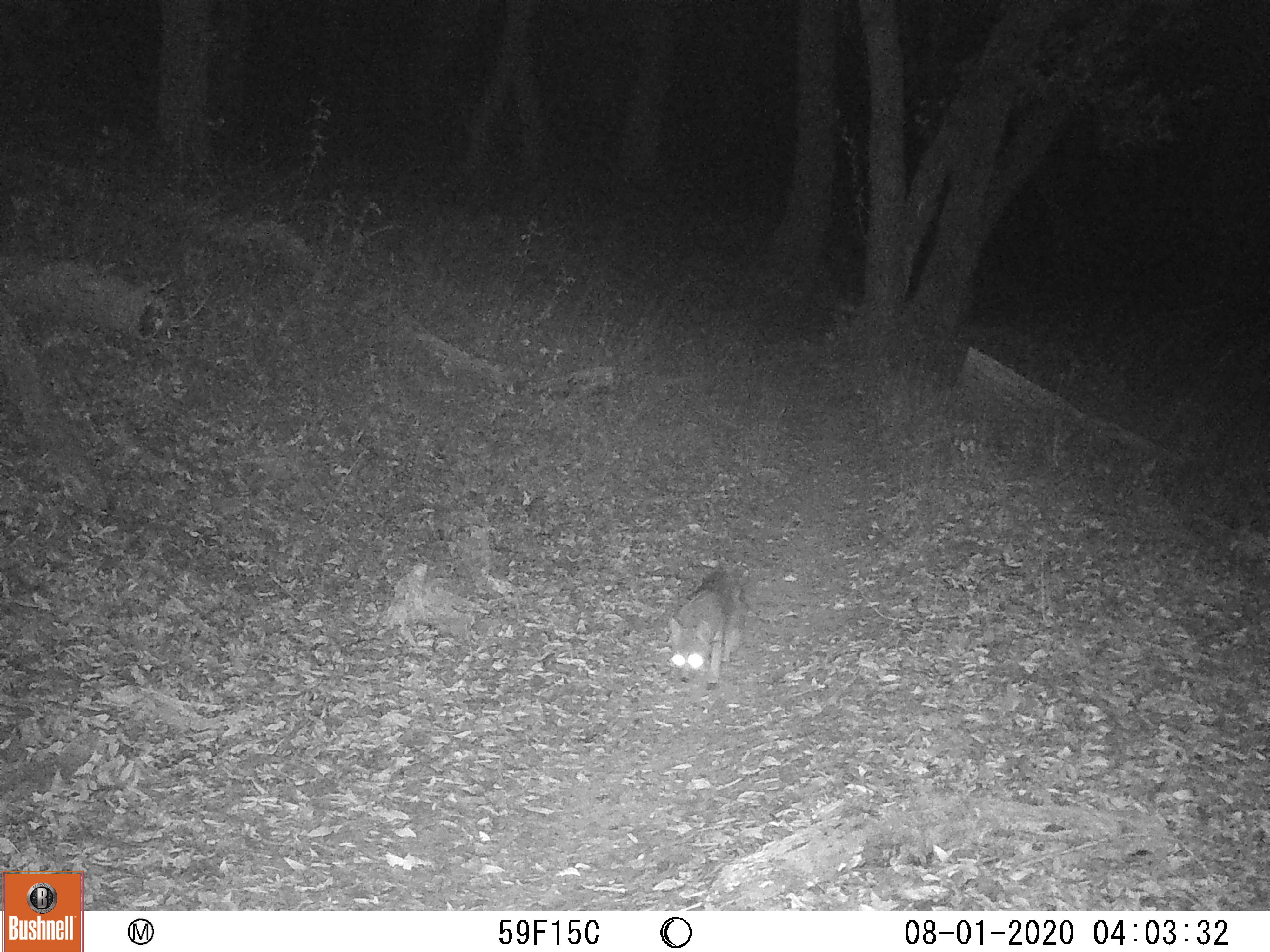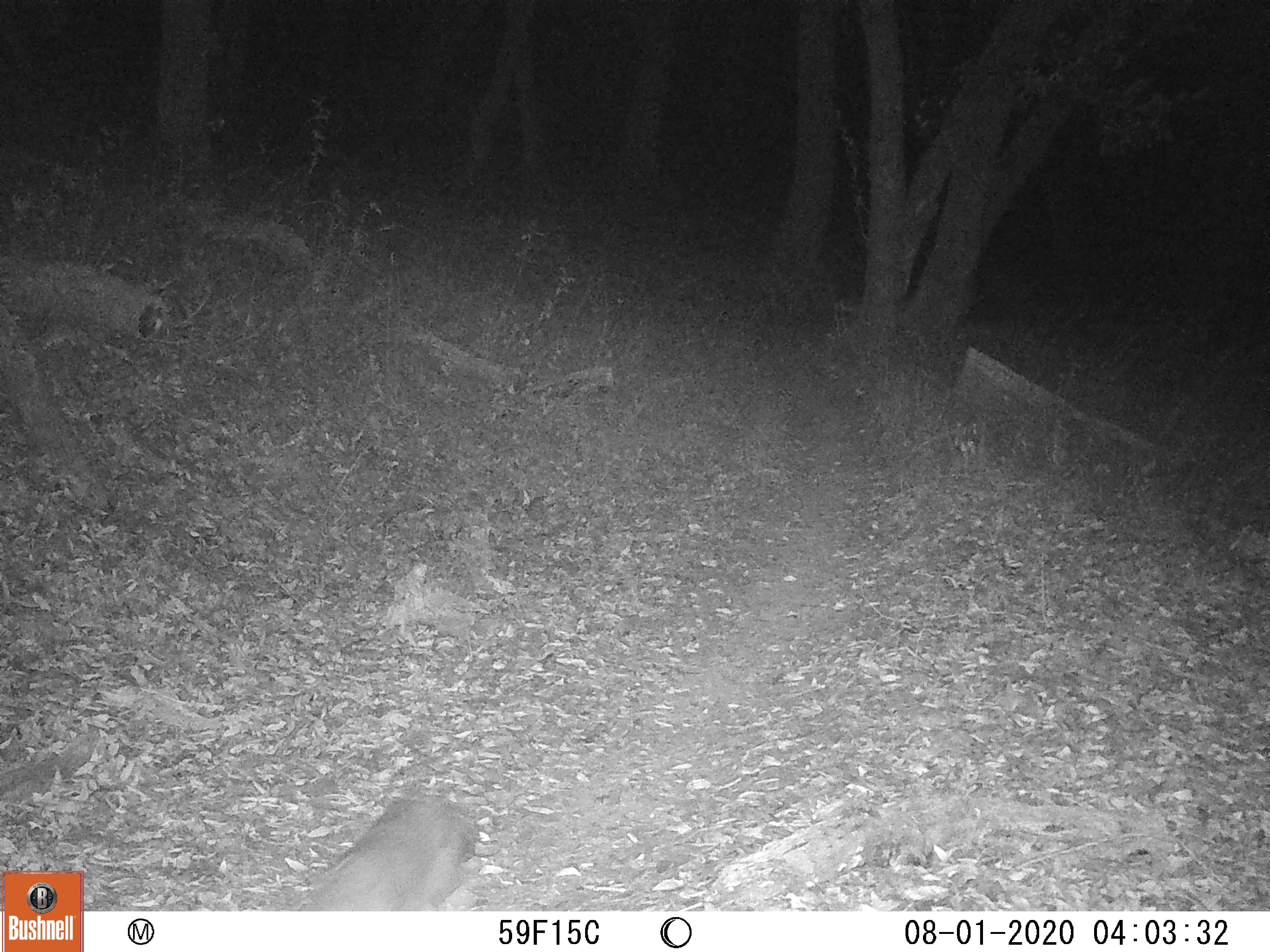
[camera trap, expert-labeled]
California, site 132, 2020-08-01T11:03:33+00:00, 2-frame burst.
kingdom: Animalia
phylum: Chordata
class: Mammalia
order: Carnivora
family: Canidae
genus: Urocyon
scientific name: Urocyon cinereoargenteus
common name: gray fox